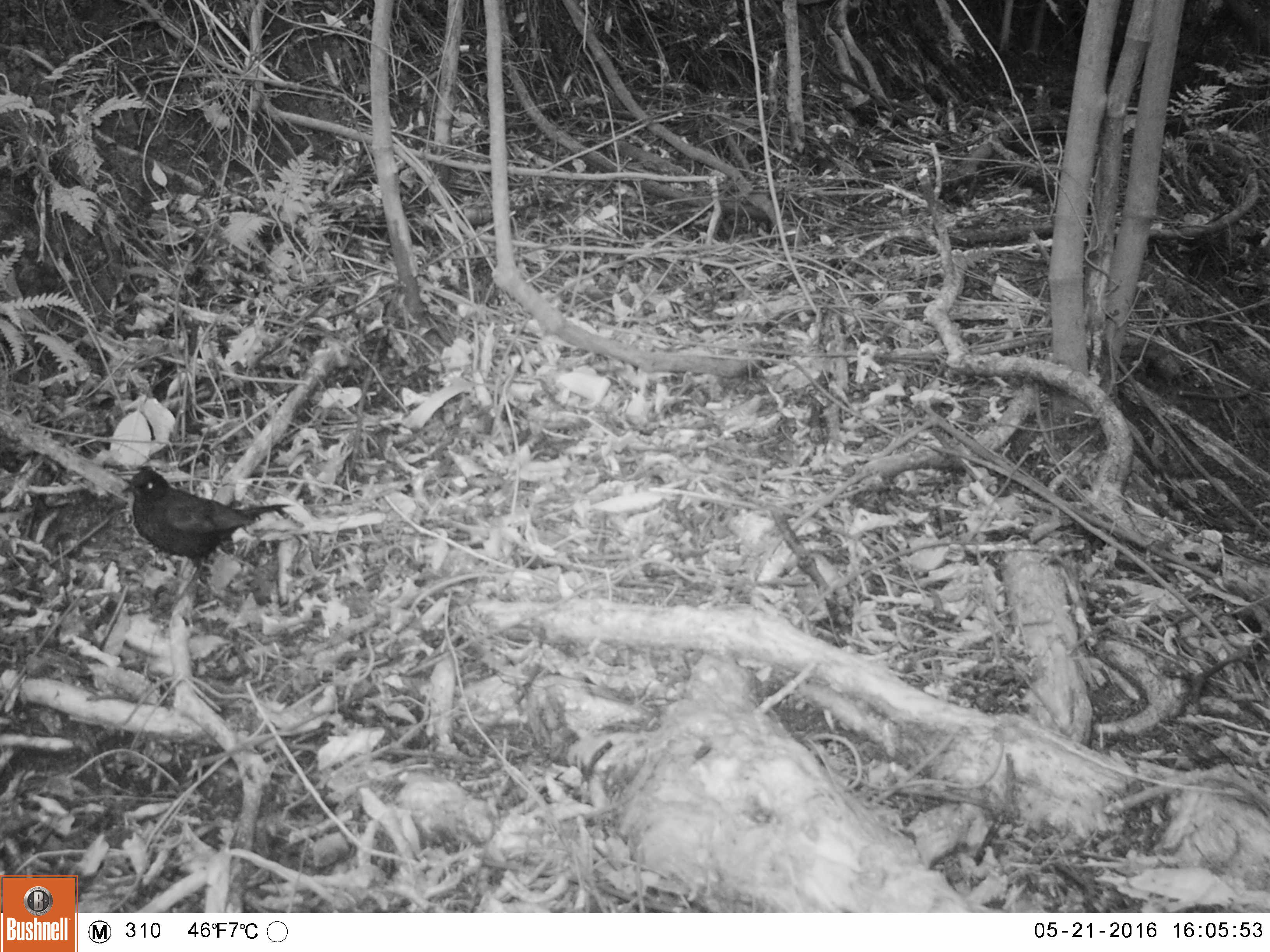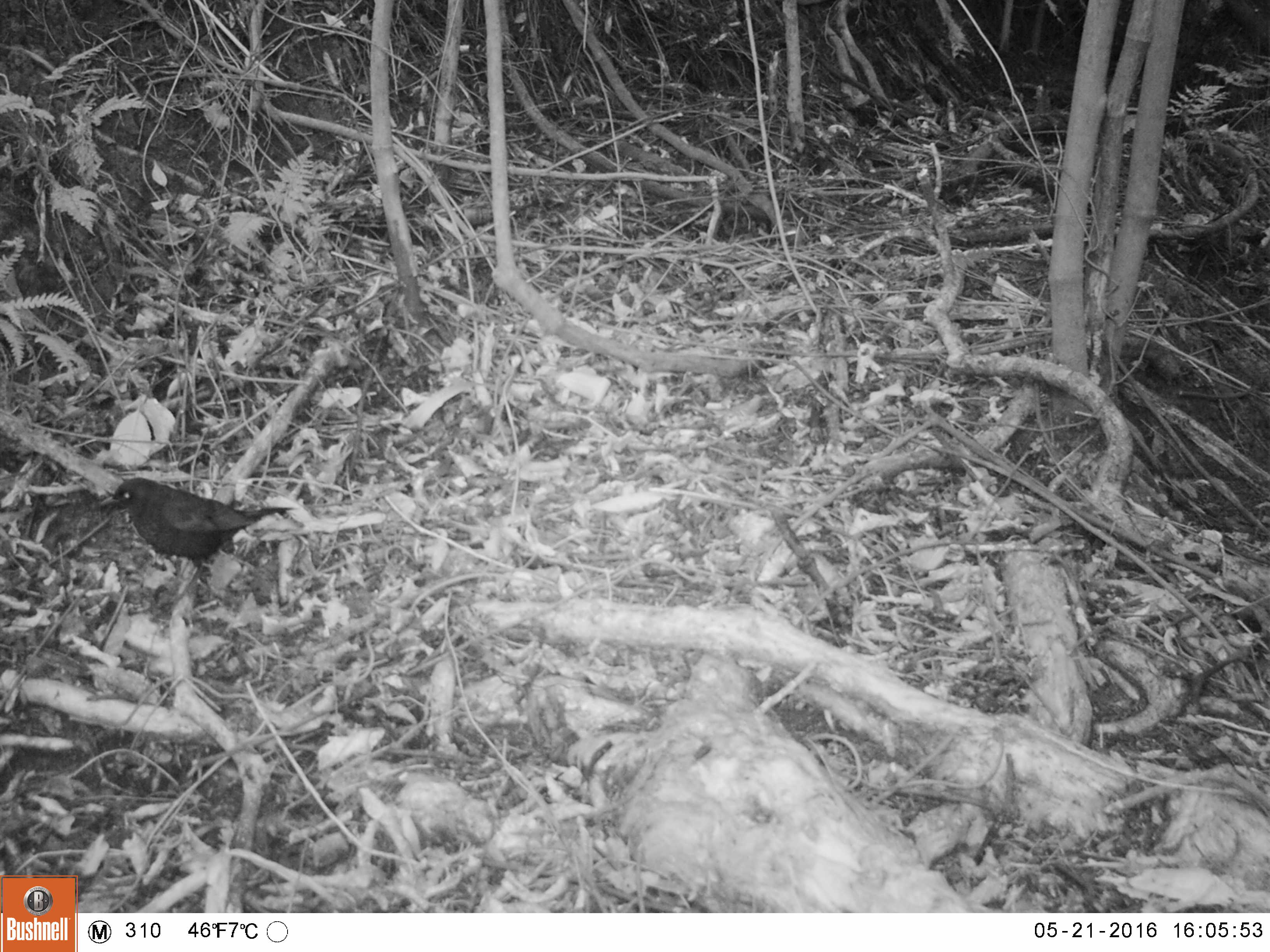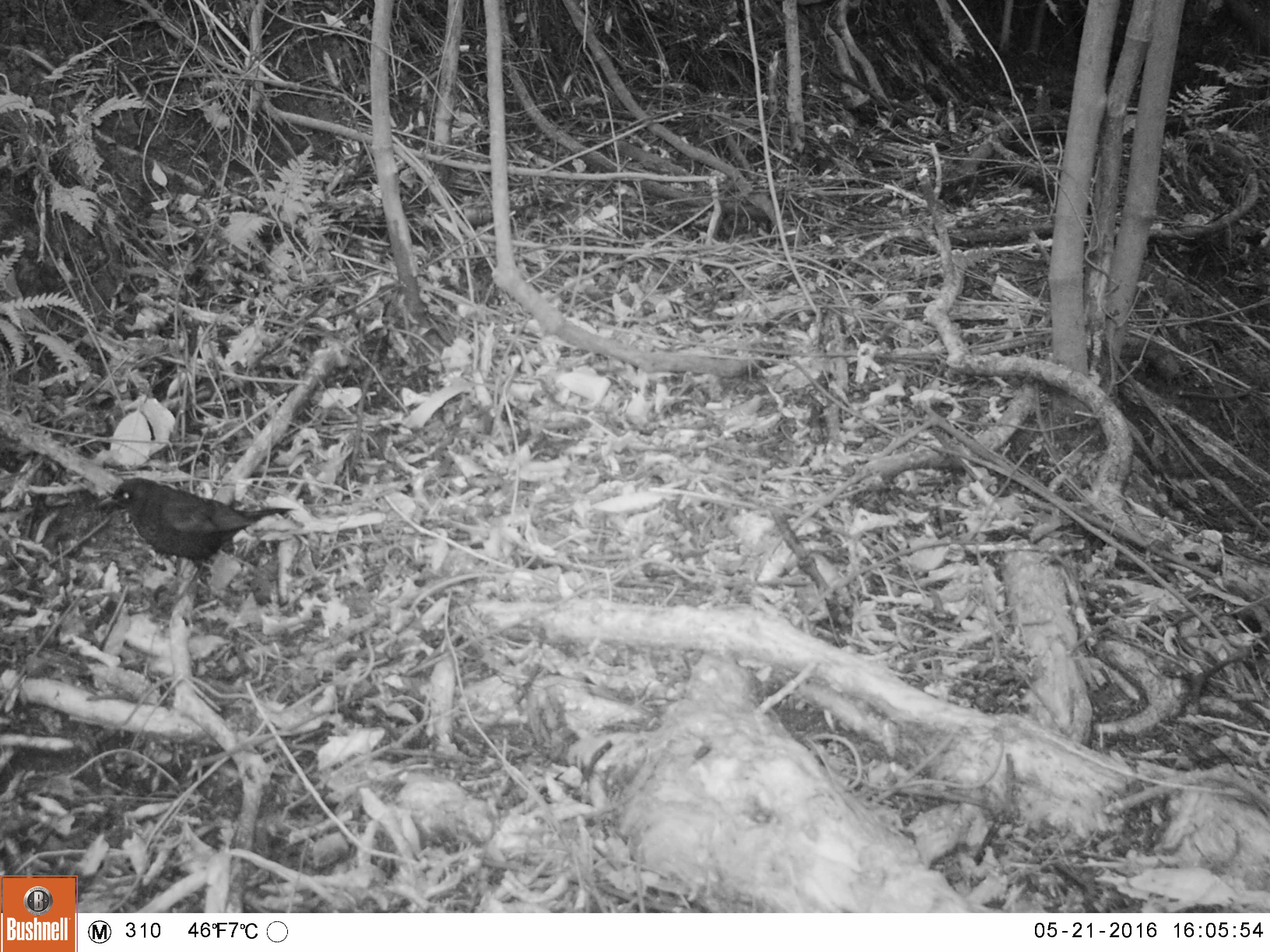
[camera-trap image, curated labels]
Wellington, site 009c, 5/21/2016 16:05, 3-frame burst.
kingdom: Animalia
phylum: Chordata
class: Aves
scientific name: Aves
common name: bird